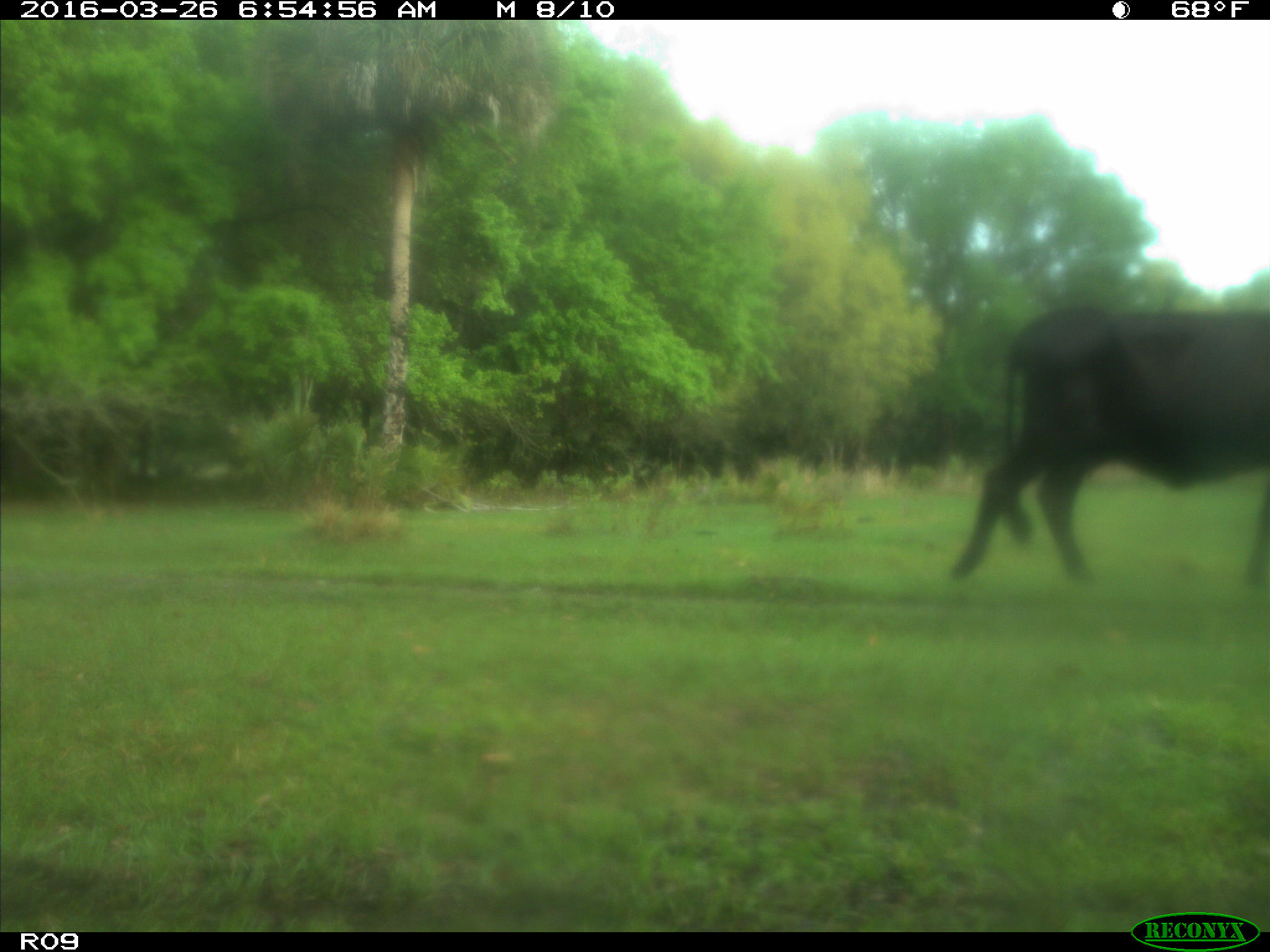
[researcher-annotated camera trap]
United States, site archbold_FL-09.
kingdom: Animalia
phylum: Chordata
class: Mammalia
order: Artiodactyla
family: Bovidae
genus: Bos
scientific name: Bos taurus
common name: domestic cow